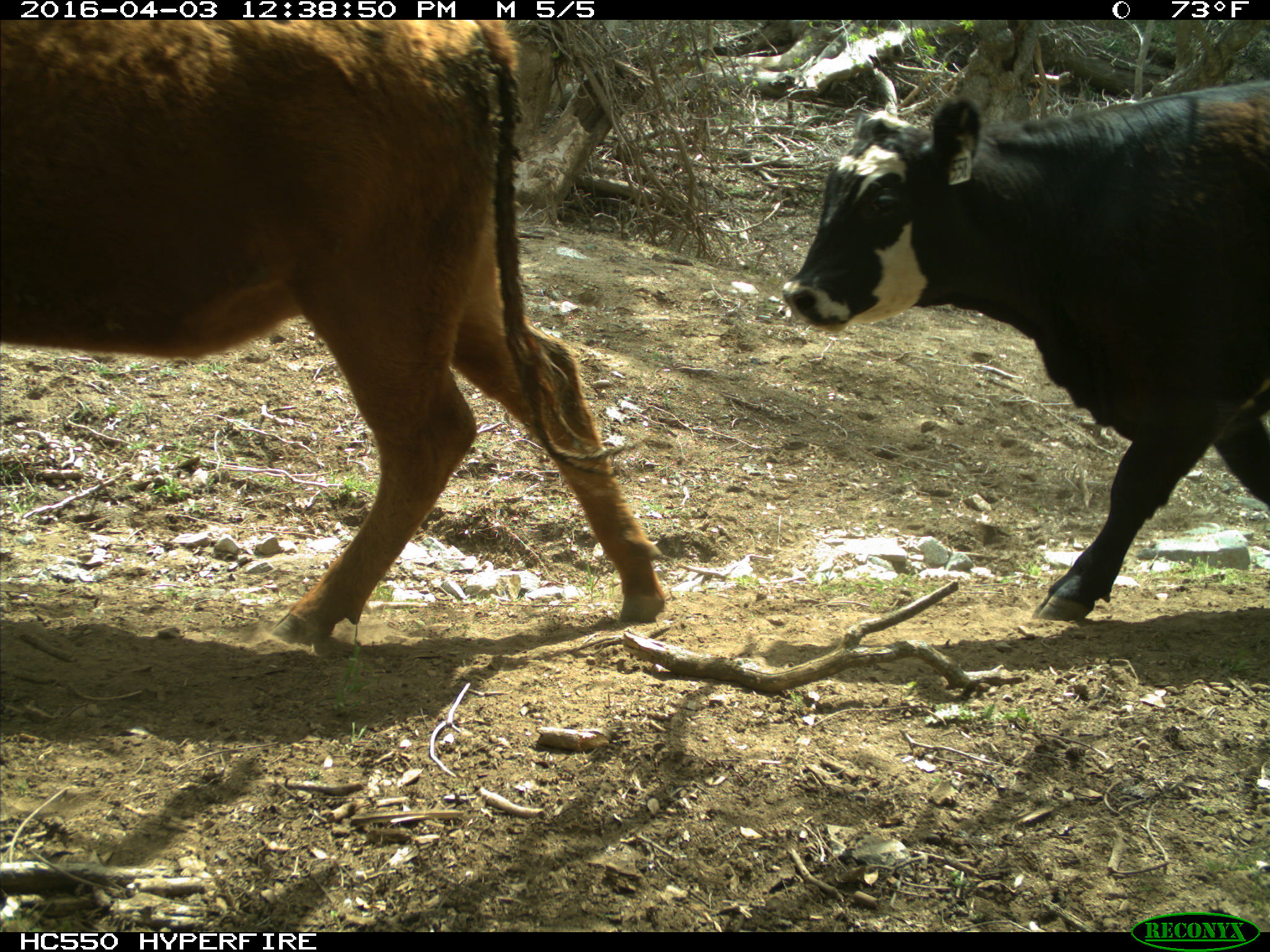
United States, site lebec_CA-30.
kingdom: Animalia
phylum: Chordata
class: Mammalia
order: Artiodactyla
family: Bovidae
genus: Bos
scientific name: Bos taurus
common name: domestic cow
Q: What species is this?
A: Bos taurus (domestic cow).